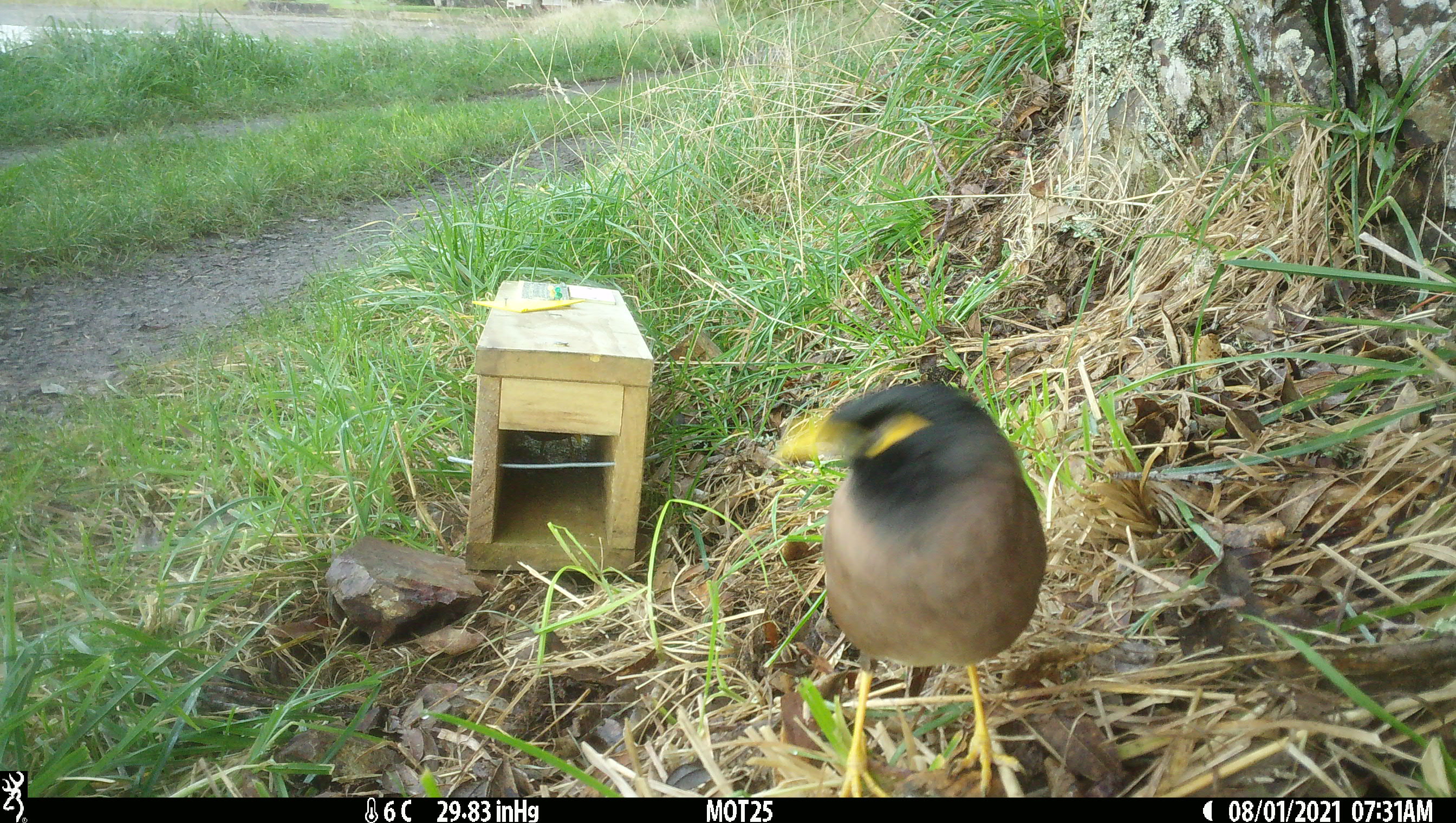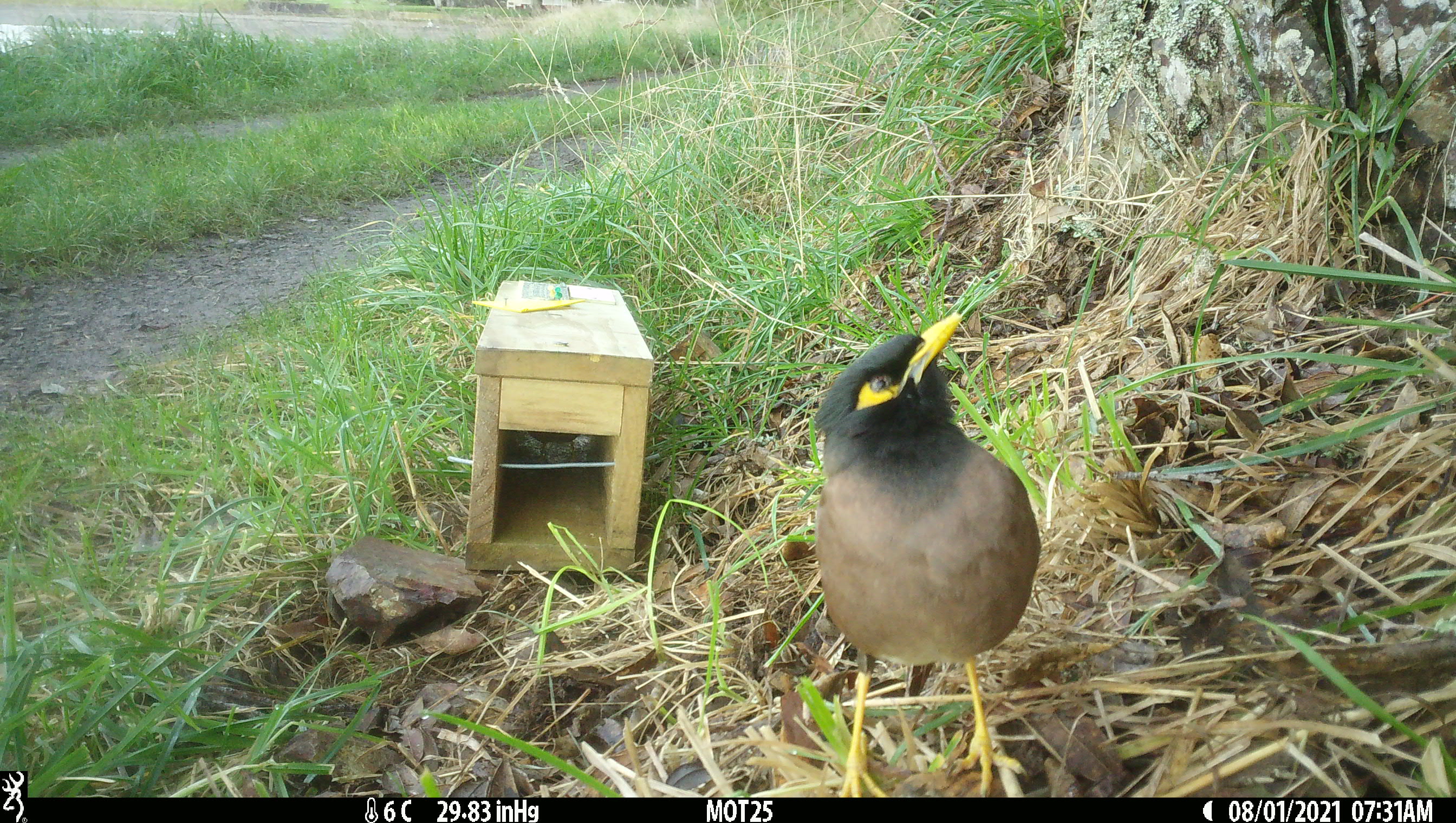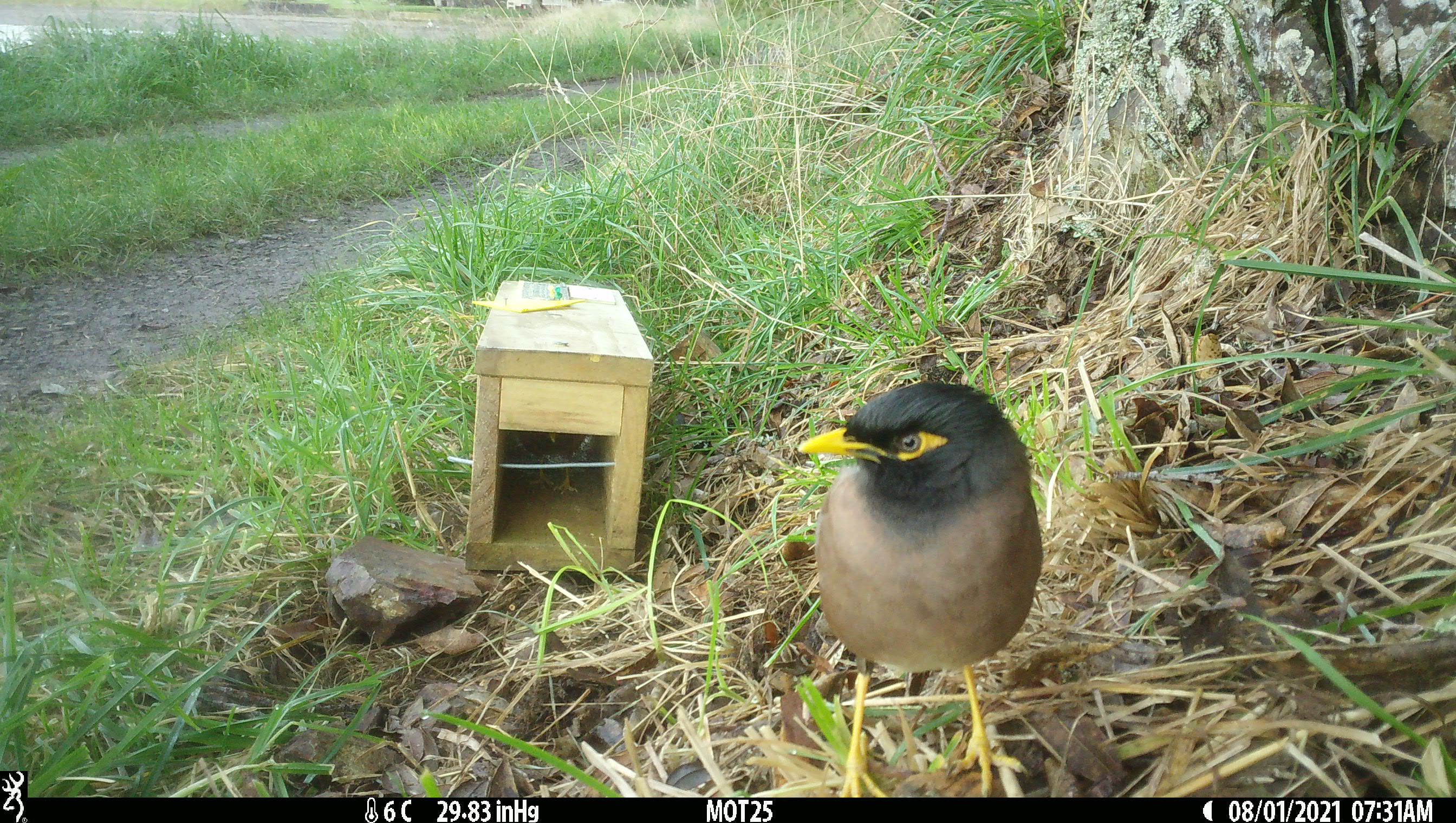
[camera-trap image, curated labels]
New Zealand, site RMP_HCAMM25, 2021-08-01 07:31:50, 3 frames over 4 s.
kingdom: Animalia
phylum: Chordata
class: Aves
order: Passeriformes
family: Sturnidae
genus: Acridotheres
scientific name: Acridotheres tristis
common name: common myna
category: myna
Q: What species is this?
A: Myna (common myna) (Acridotheres tristis).